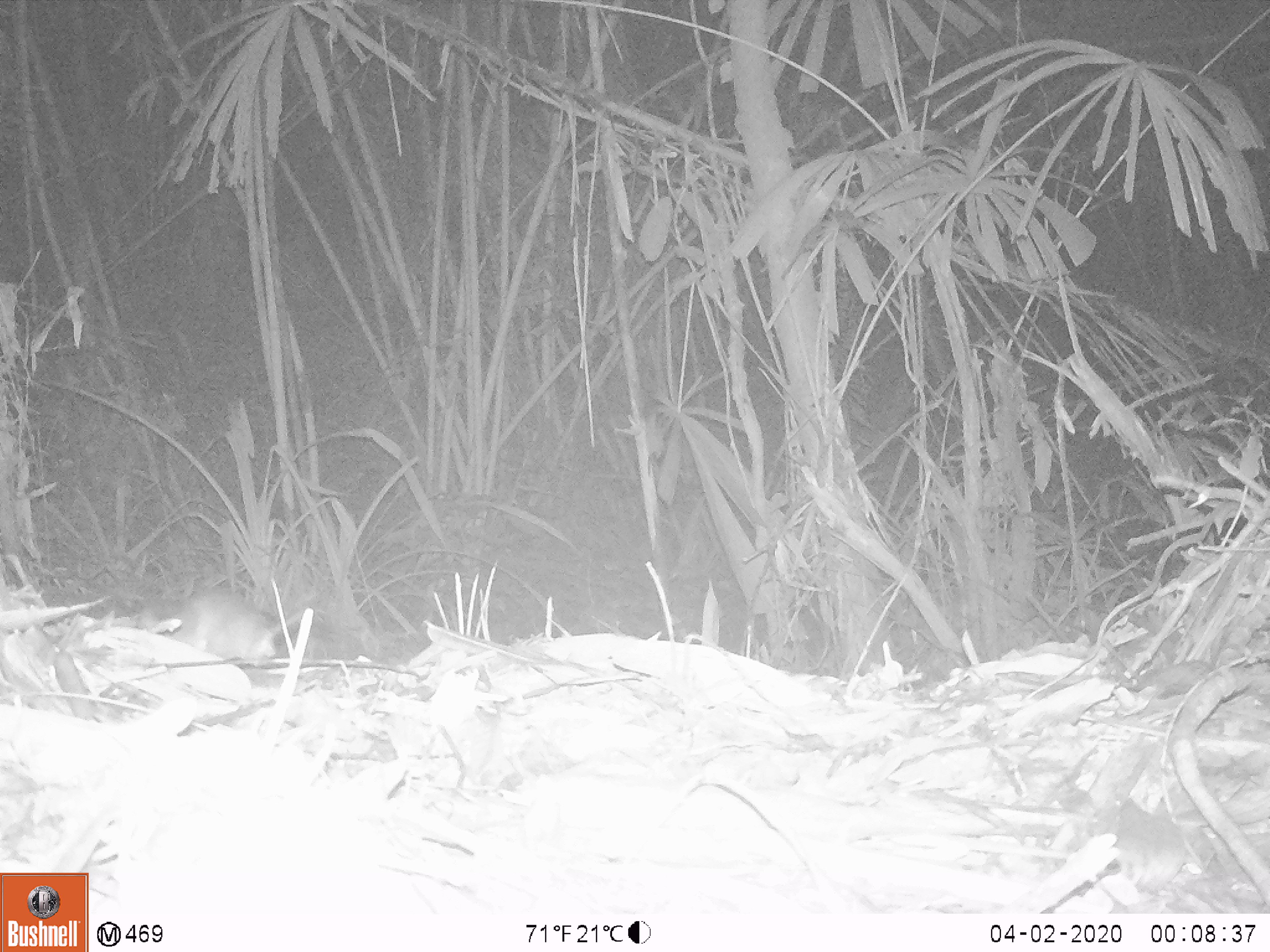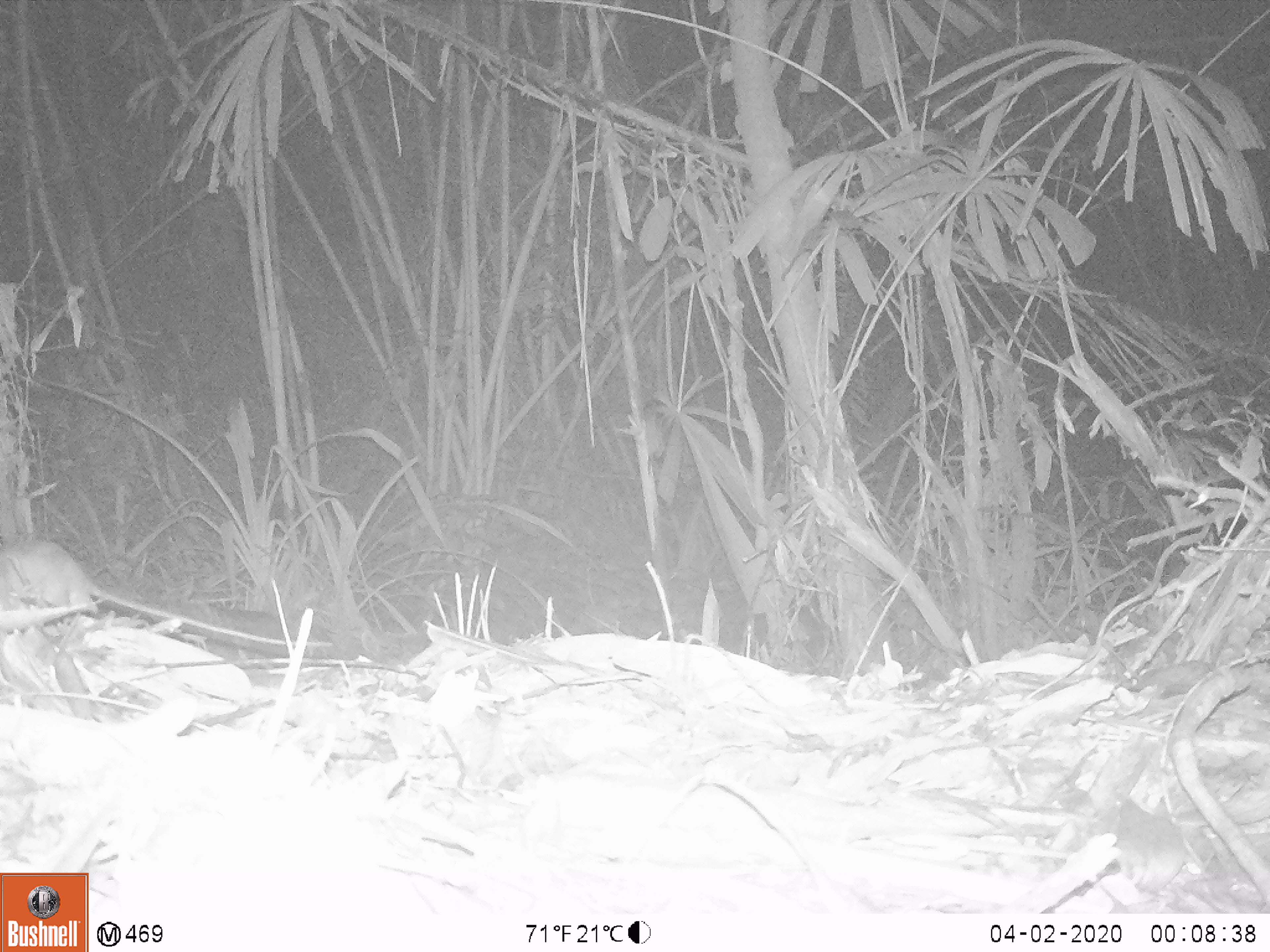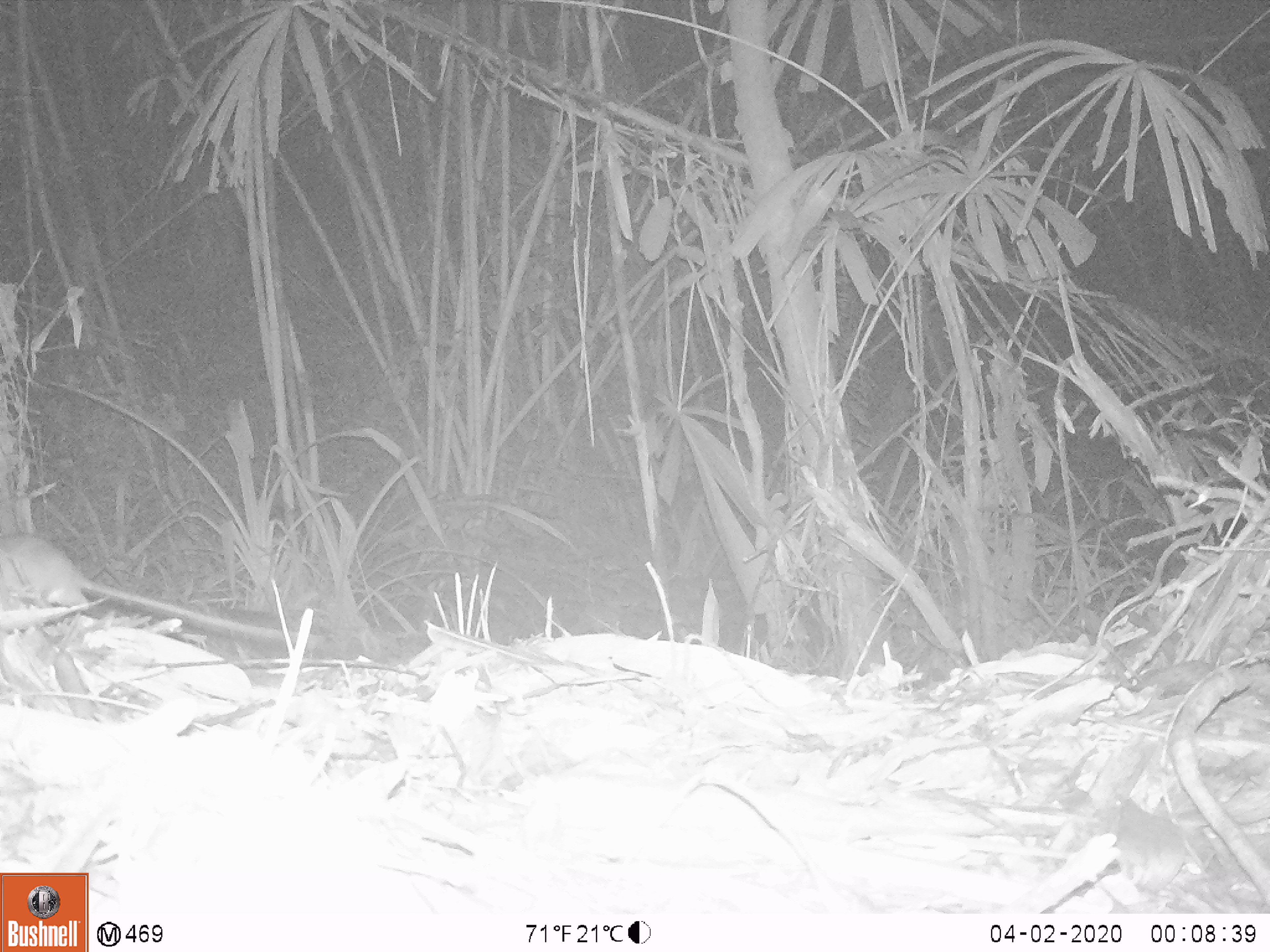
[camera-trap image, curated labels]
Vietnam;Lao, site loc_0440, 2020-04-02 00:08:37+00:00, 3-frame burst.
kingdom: Animalia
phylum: Chordata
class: Mammalia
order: Rodentia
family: Muridae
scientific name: Muridae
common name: old-world mice and rats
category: unidentified murid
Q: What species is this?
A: Unidentified murid (old-world mice and rats) (Muridae).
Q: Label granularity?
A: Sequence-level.